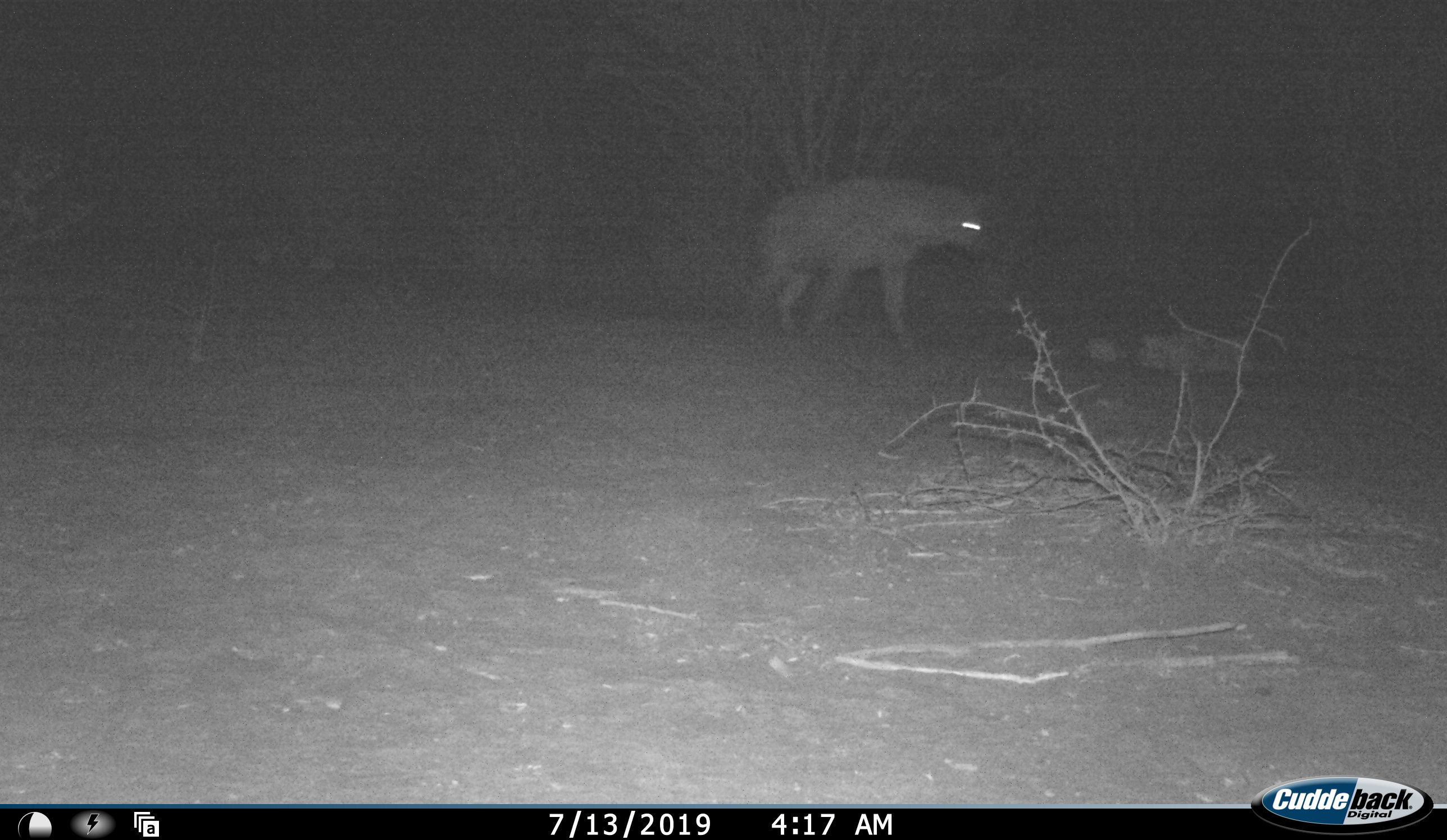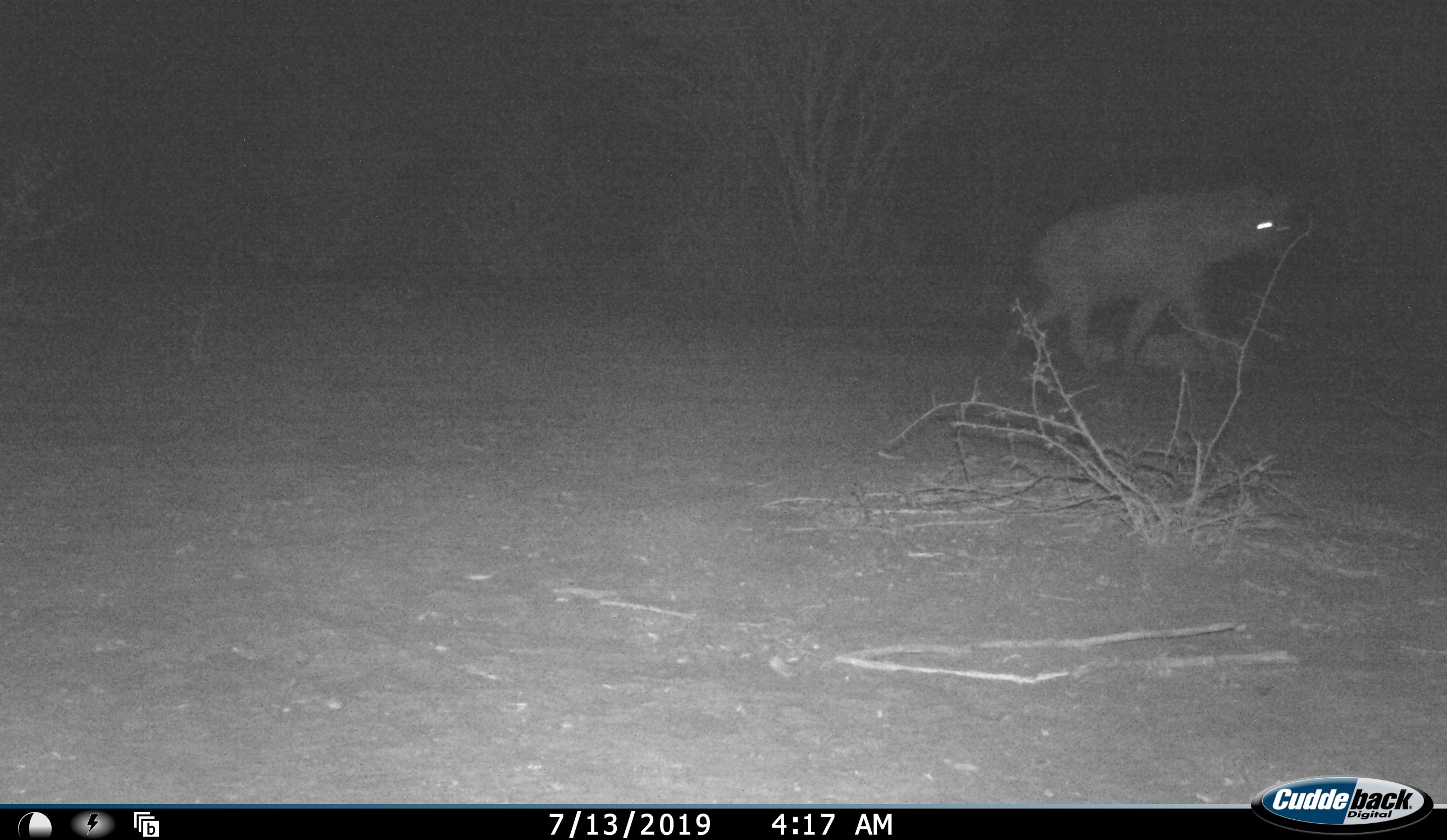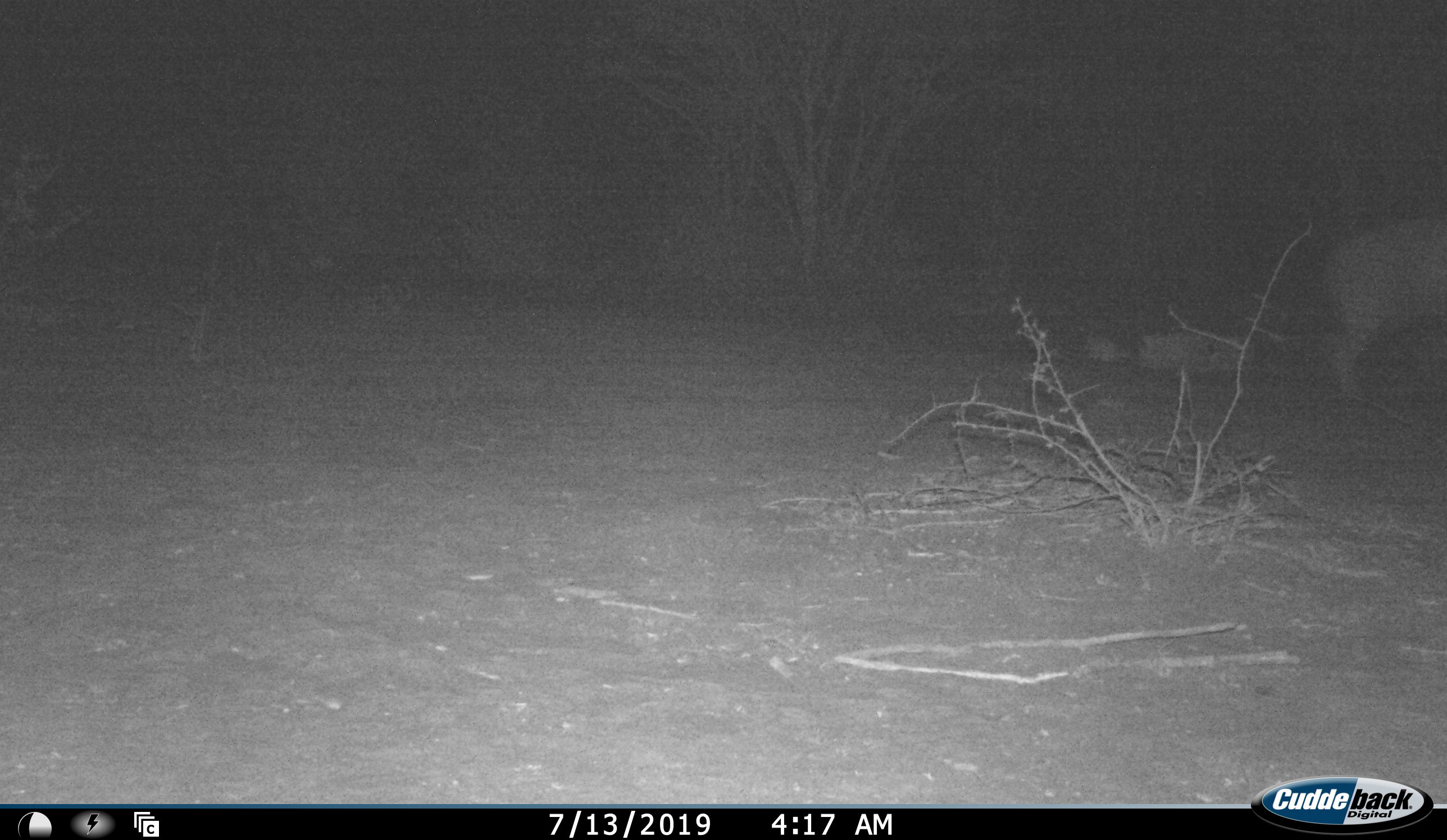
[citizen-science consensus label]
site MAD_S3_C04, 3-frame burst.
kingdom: Animalia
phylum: Chordata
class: Mammalia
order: Carnivora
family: Hyaenidae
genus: Parahyaena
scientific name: Parahyaena brunnea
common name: brown hyena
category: hyenabrown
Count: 1.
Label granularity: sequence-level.